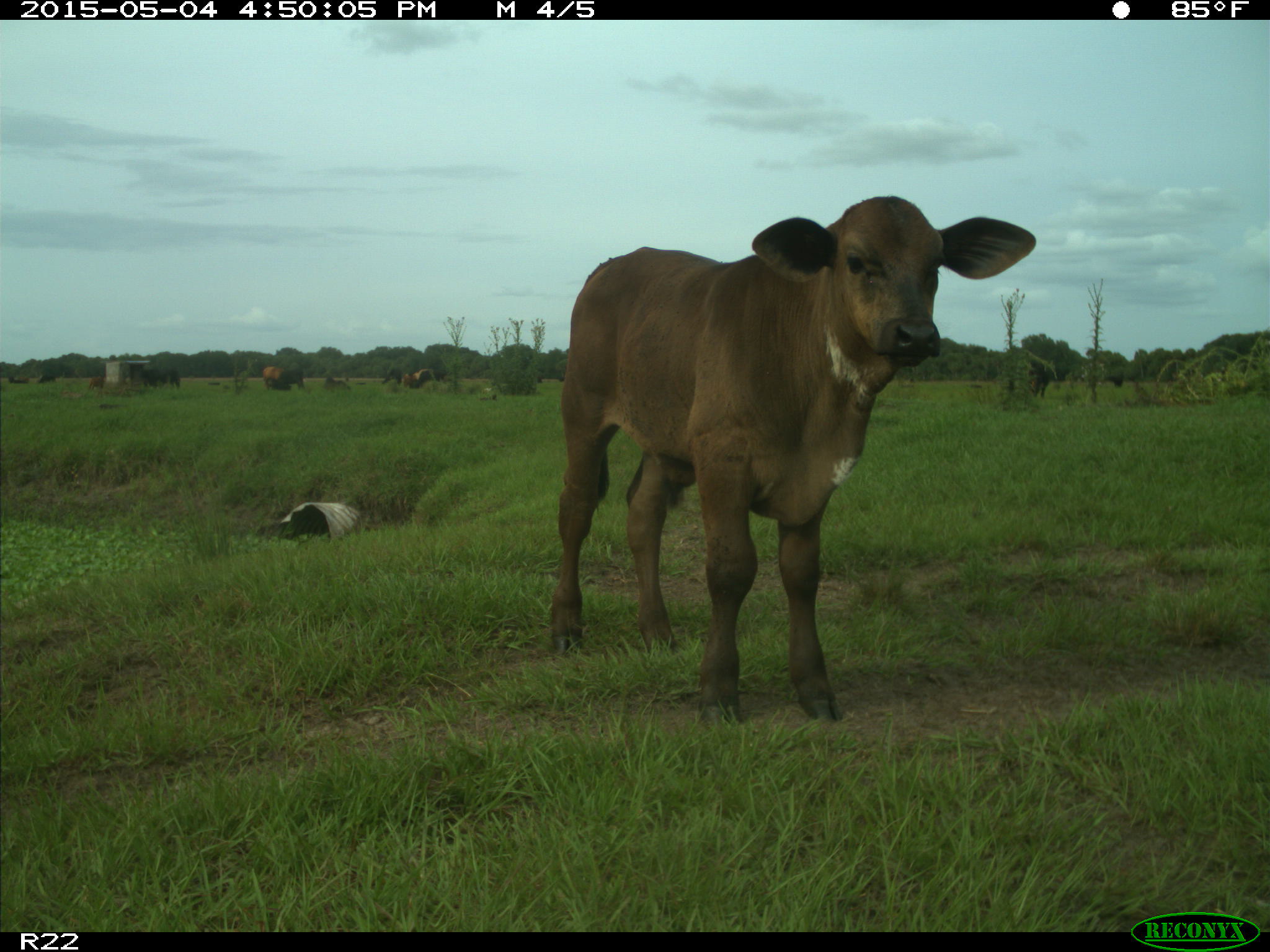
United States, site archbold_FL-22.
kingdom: Animalia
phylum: Chordata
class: Mammalia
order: Artiodactyla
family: Bovidae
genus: Bos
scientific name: Bos taurus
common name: domestic cow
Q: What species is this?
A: Bos taurus (domestic cow).